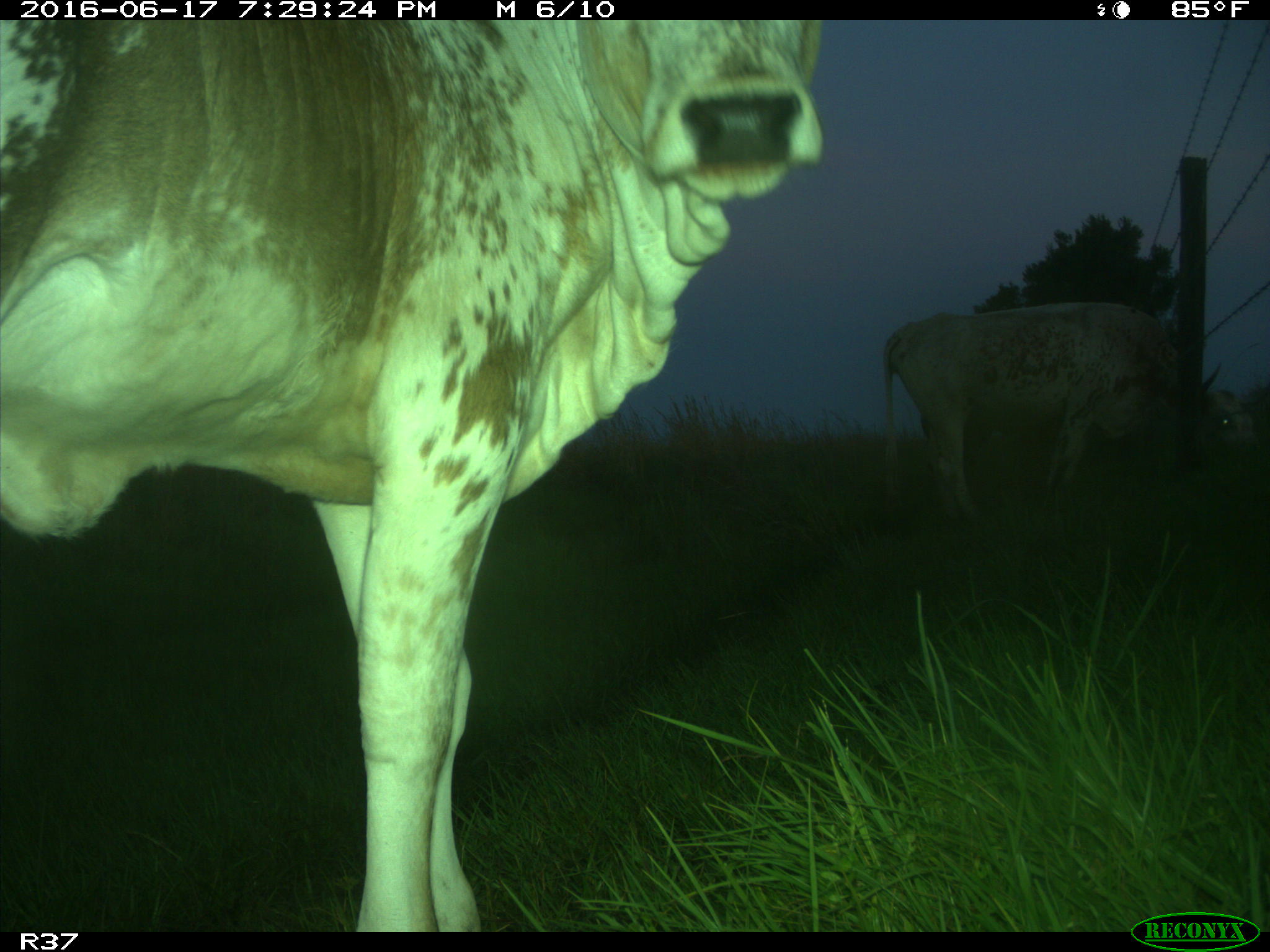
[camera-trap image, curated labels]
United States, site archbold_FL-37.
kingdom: Animalia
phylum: Chordata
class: Mammalia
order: Artiodactyla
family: Bovidae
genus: Bos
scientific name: Bos taurus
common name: domestic cow